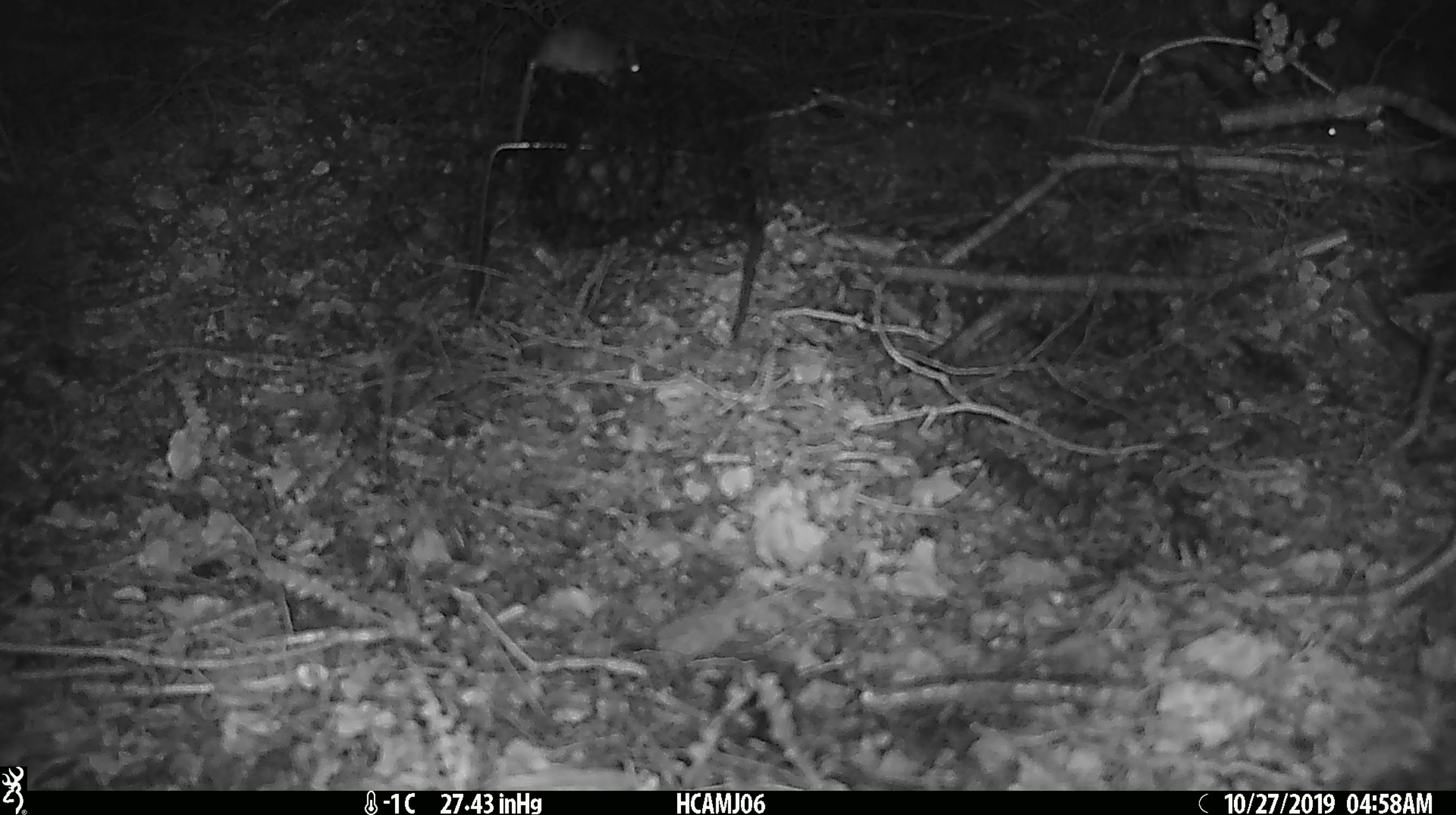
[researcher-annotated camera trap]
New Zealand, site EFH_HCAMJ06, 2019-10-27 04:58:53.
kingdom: Animalia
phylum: Chordata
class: Mammalia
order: Rodentia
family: Muridae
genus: Mus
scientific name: Mus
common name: mouse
Mouse (Mus).